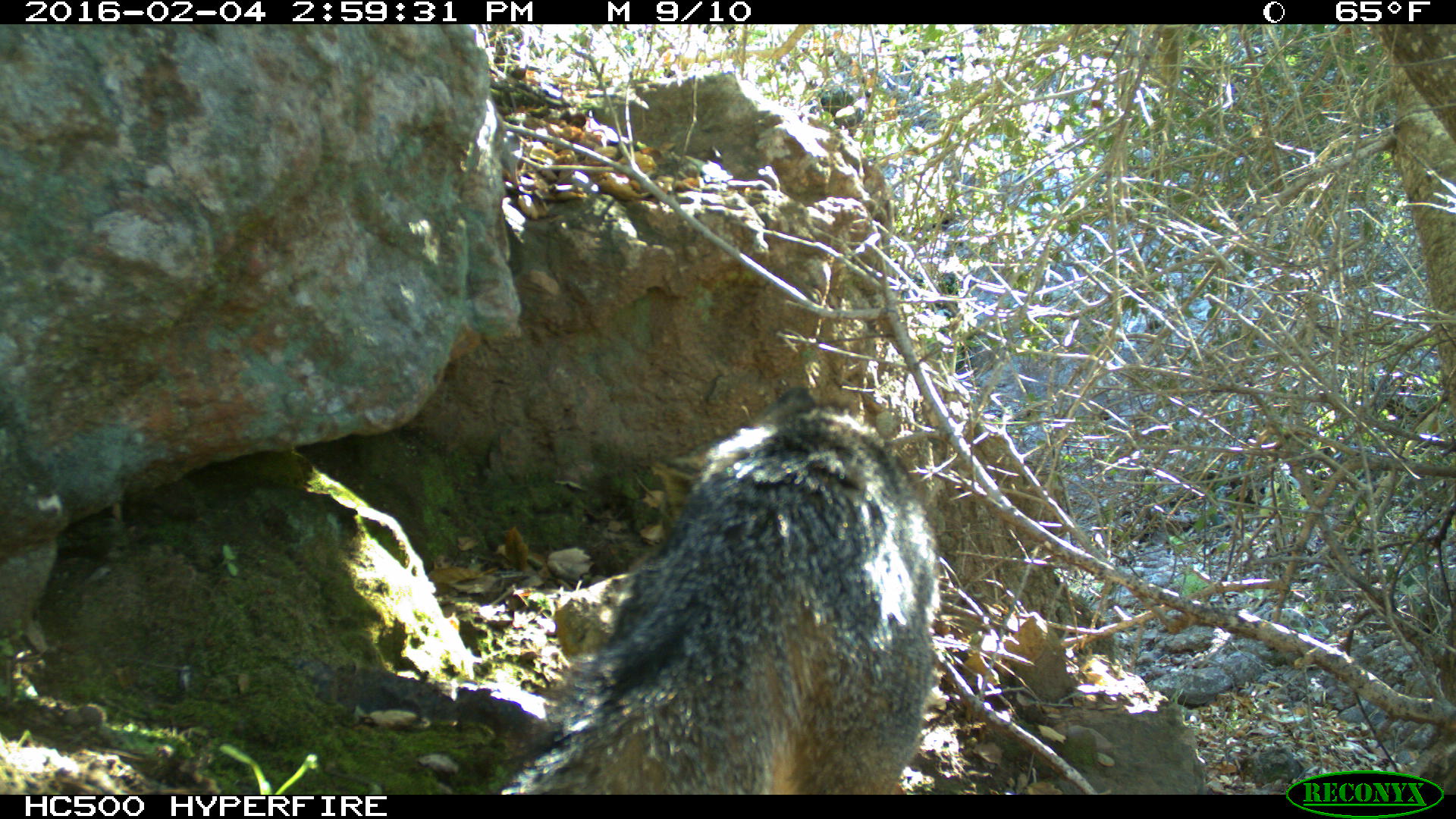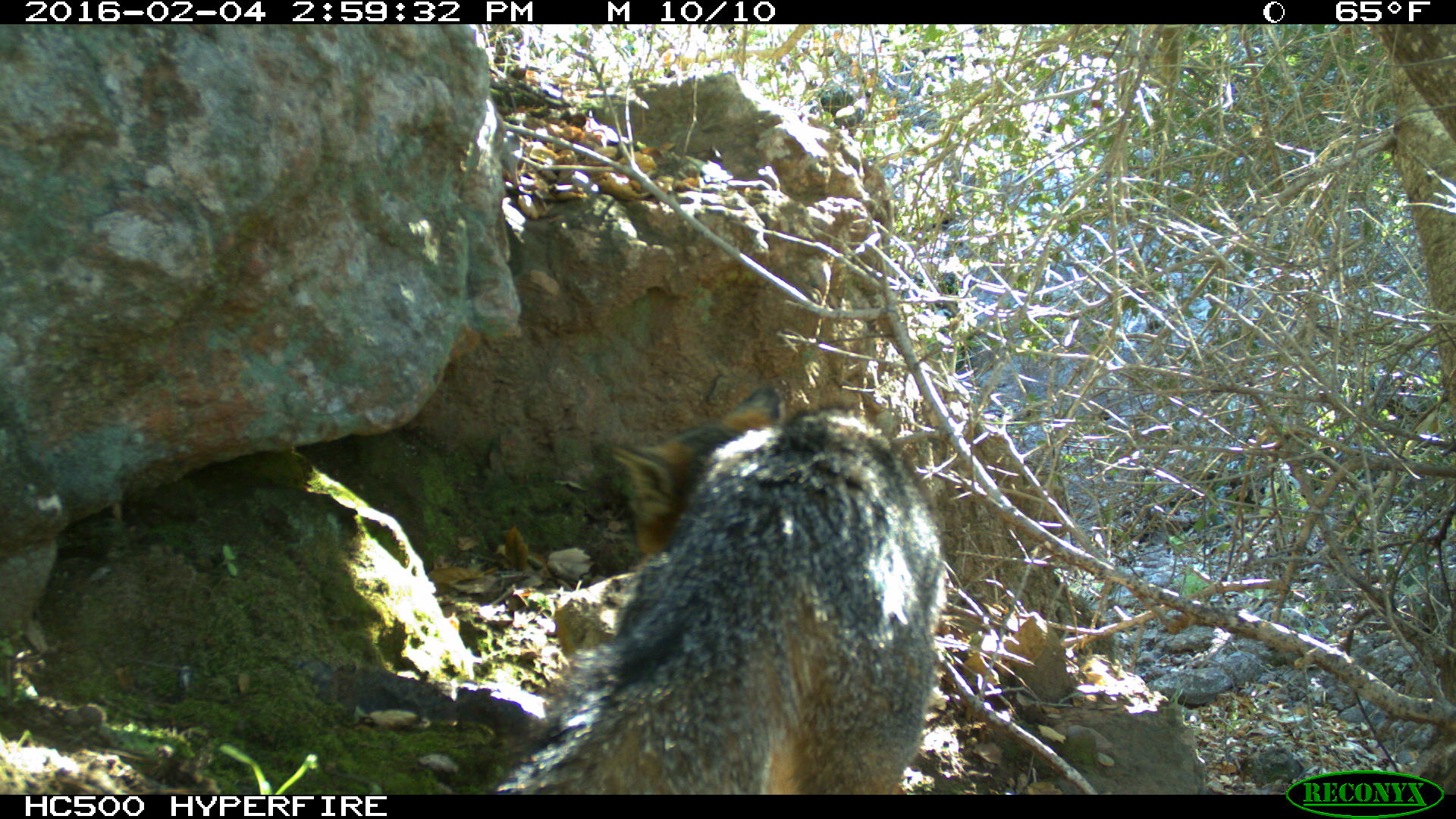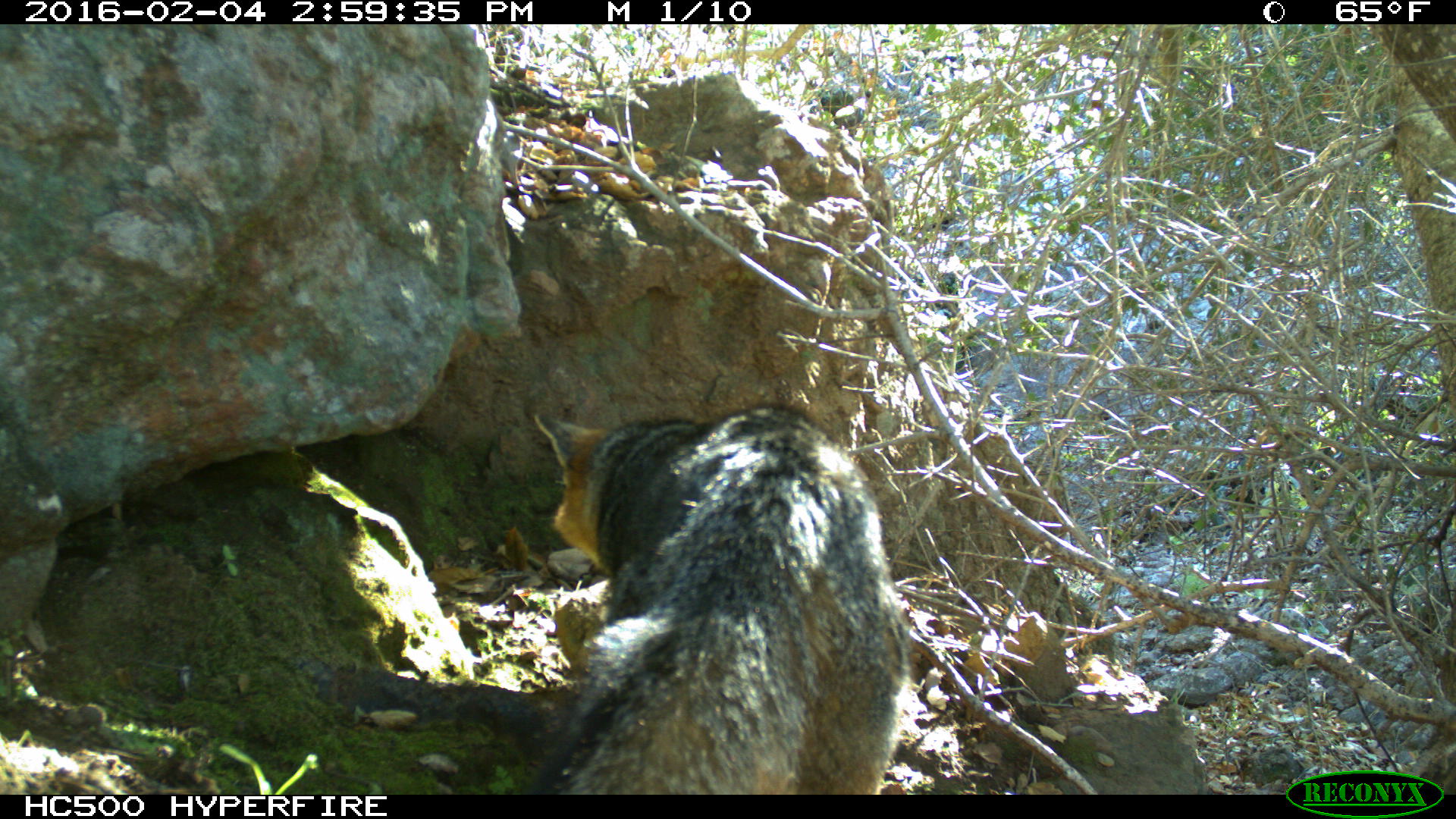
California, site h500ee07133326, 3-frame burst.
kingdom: Animalia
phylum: Chordata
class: Mammalia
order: Carnivora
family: Canidae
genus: Urocyon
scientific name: Urocyon littoralis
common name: island fox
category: fox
Fox (island fox) (Urocyon littoralis).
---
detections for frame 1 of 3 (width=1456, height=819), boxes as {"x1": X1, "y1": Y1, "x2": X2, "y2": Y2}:
fox: {"x1": 499, "y1": 386, "x2": 940, "y2": 795}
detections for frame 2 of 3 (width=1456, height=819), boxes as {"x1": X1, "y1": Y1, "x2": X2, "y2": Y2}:
fox: {"x1": 497, "y1": 387, "x2": 948, "y2": 794}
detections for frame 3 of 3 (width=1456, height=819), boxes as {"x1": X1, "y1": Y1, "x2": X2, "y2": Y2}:
fox: {"x1": 500, "y1": 402, "x2": 913, "y2": 794}